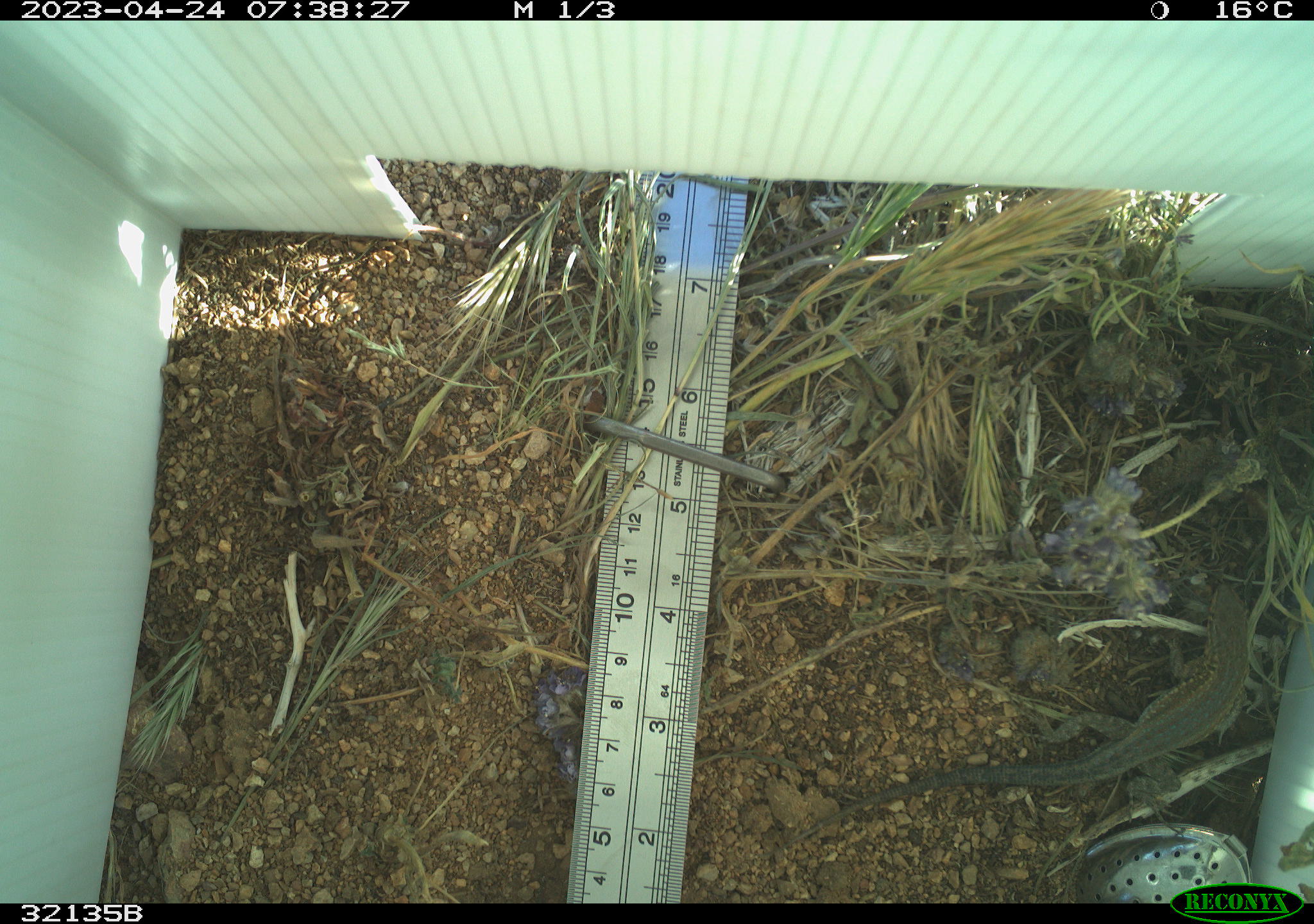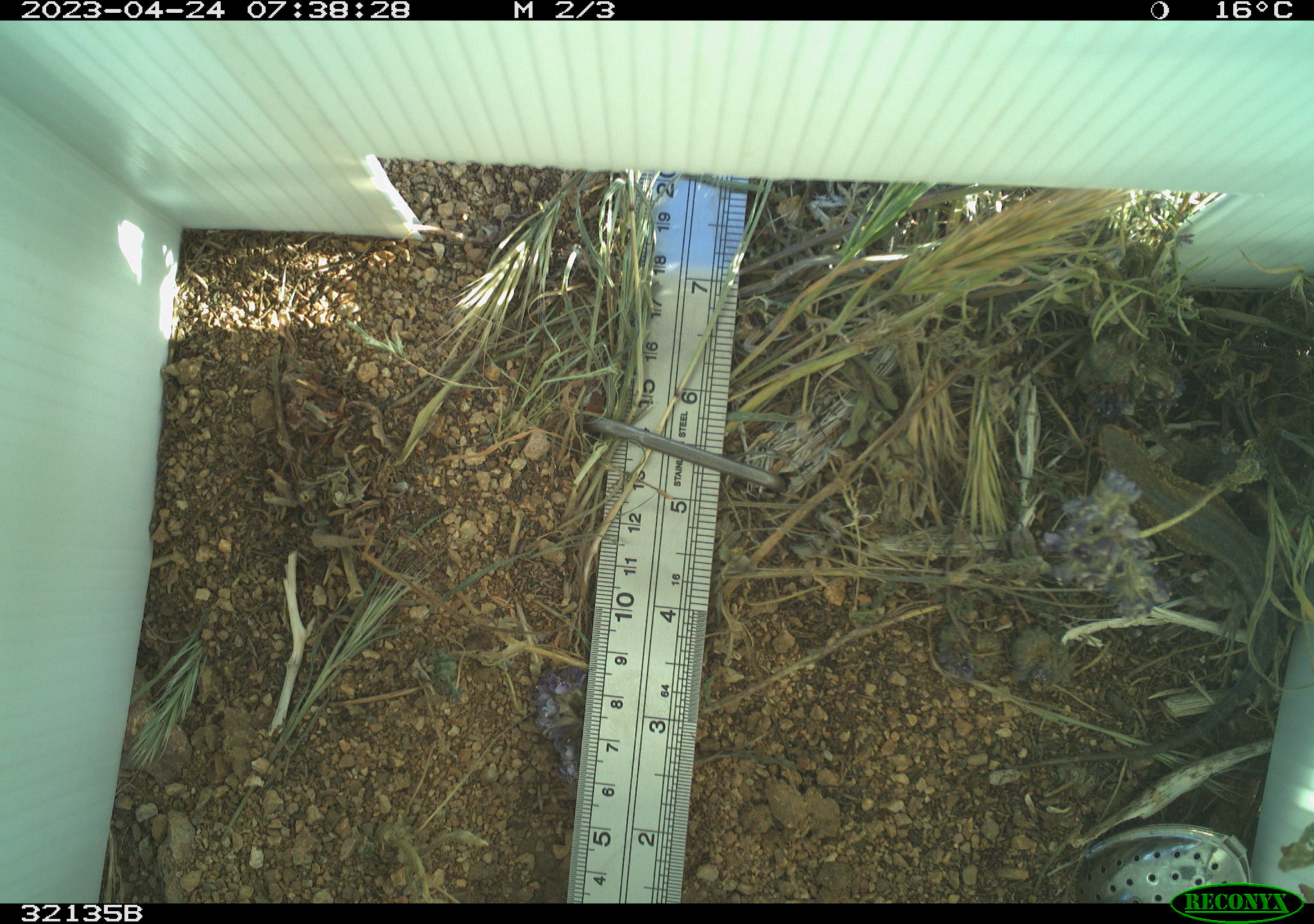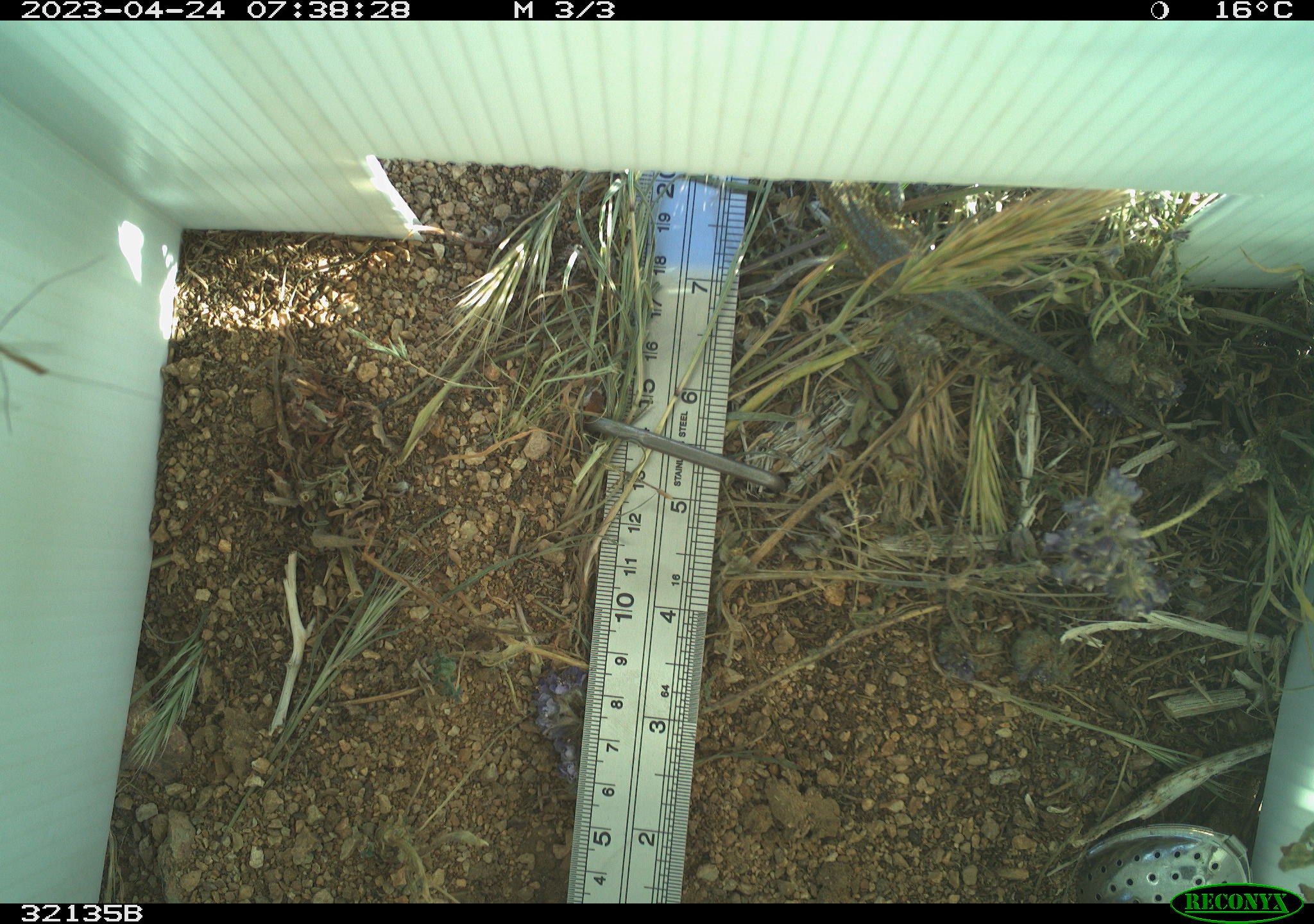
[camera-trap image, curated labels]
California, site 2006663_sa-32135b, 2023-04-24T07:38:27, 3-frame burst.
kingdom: Animalia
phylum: Chordata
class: Reptilia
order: Squamata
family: Phrynosomatidae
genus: Uta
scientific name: Uta stansburiana elegans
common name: western side-blotched lizard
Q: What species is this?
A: Western side-blotched lizard (Uta stansburiana elegans).